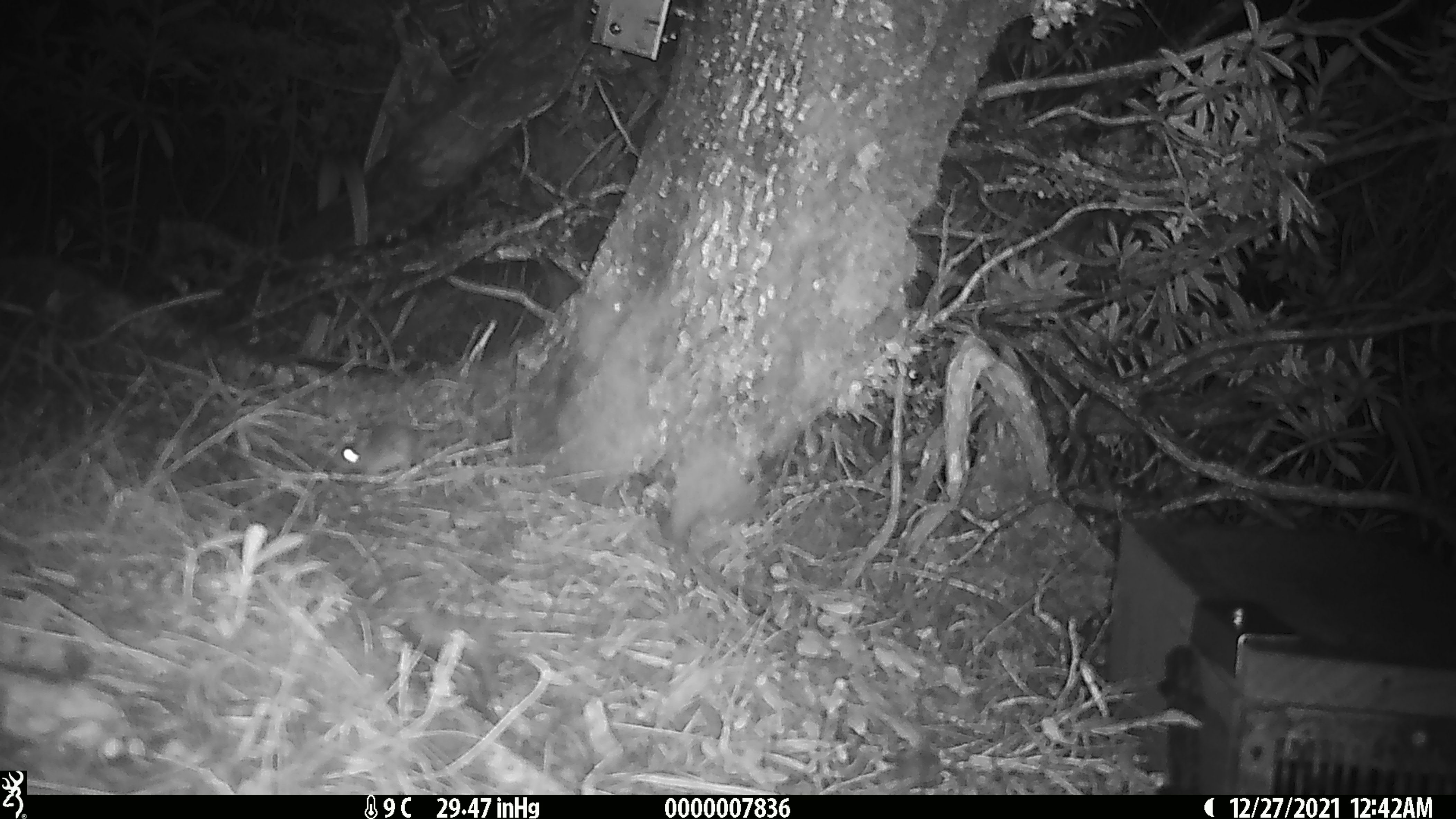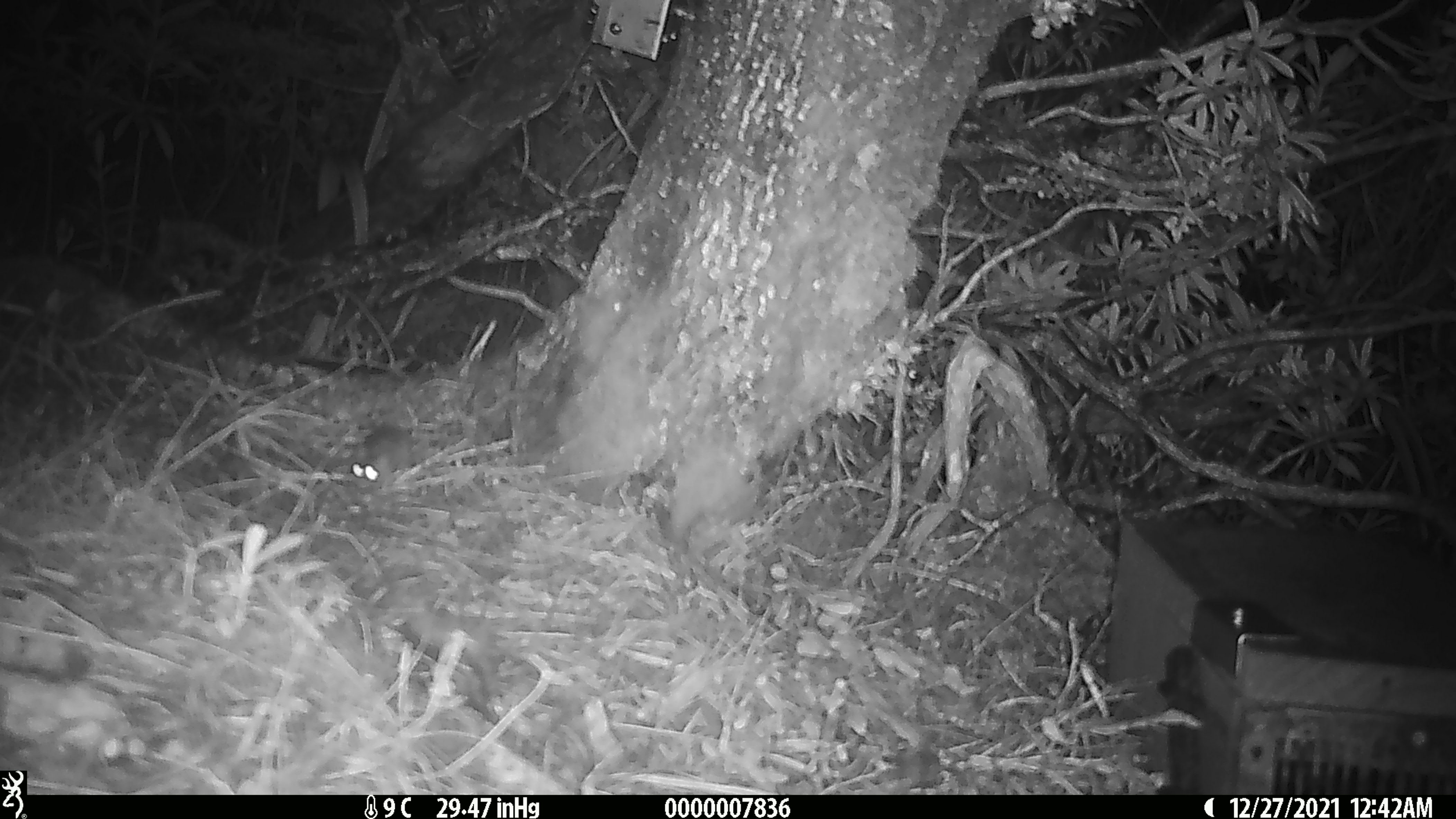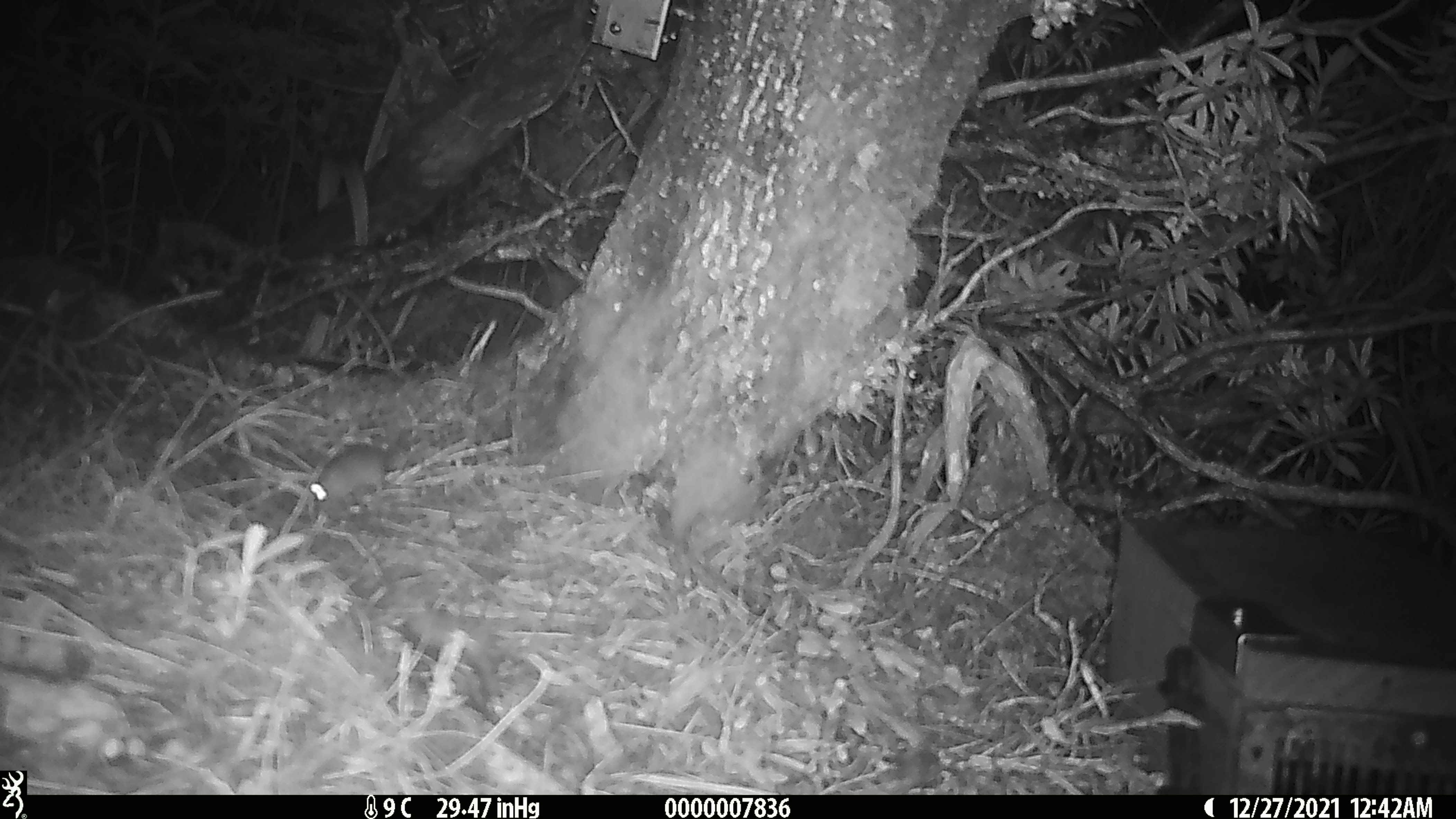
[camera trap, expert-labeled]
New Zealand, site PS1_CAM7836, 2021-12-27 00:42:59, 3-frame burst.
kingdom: Animalia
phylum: Chordata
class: Mammalia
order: Rodentia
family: Muridae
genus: Mus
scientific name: Mus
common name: mouse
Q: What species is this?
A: Mouse (Mus).